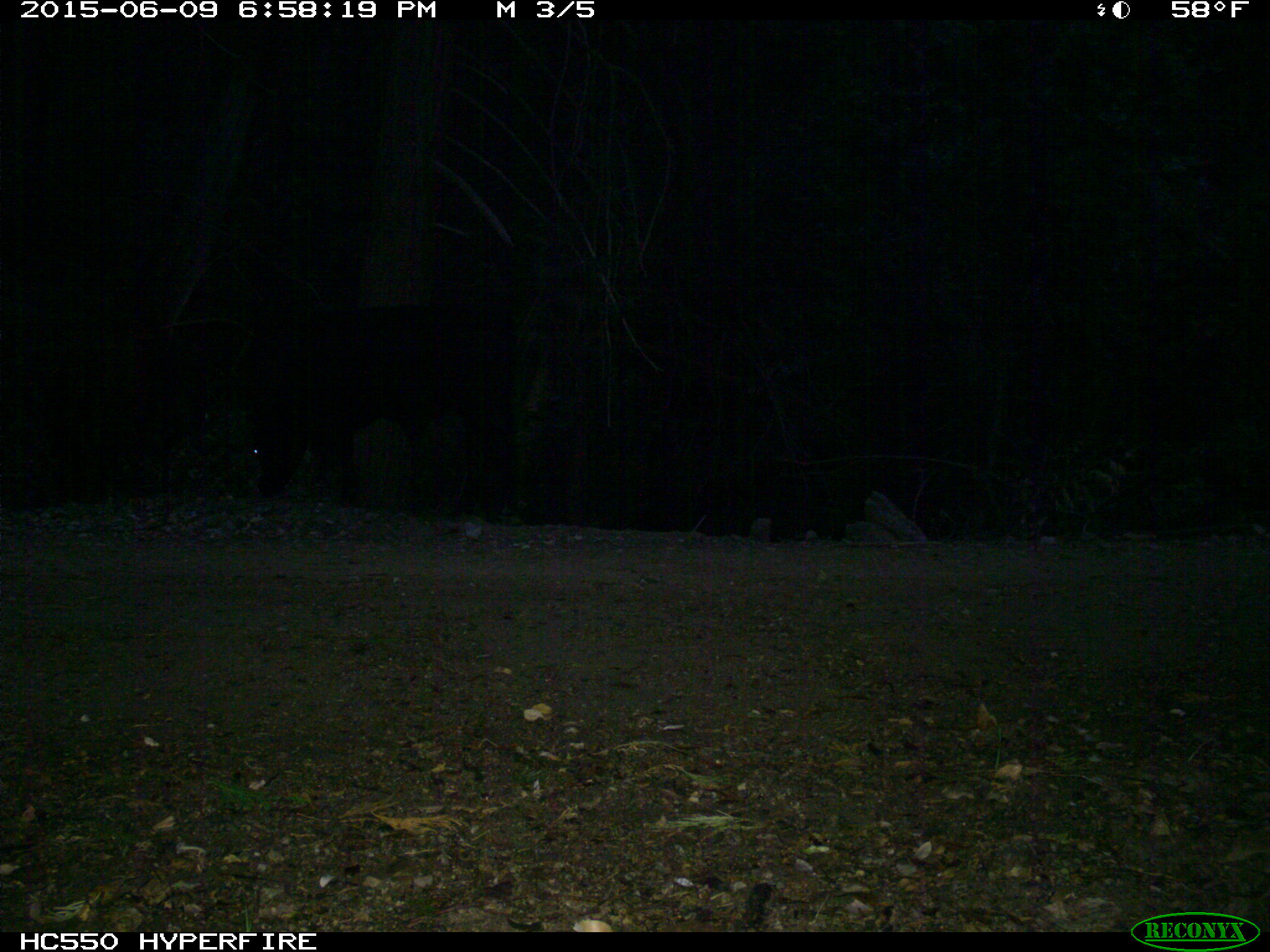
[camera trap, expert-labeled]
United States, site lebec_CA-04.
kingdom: Animalia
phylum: Chordata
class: Mammalia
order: Artiodactyla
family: Bovidae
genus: Bos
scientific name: Bos taurus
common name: domestic cow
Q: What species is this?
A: Bos taurus (domestic cow).